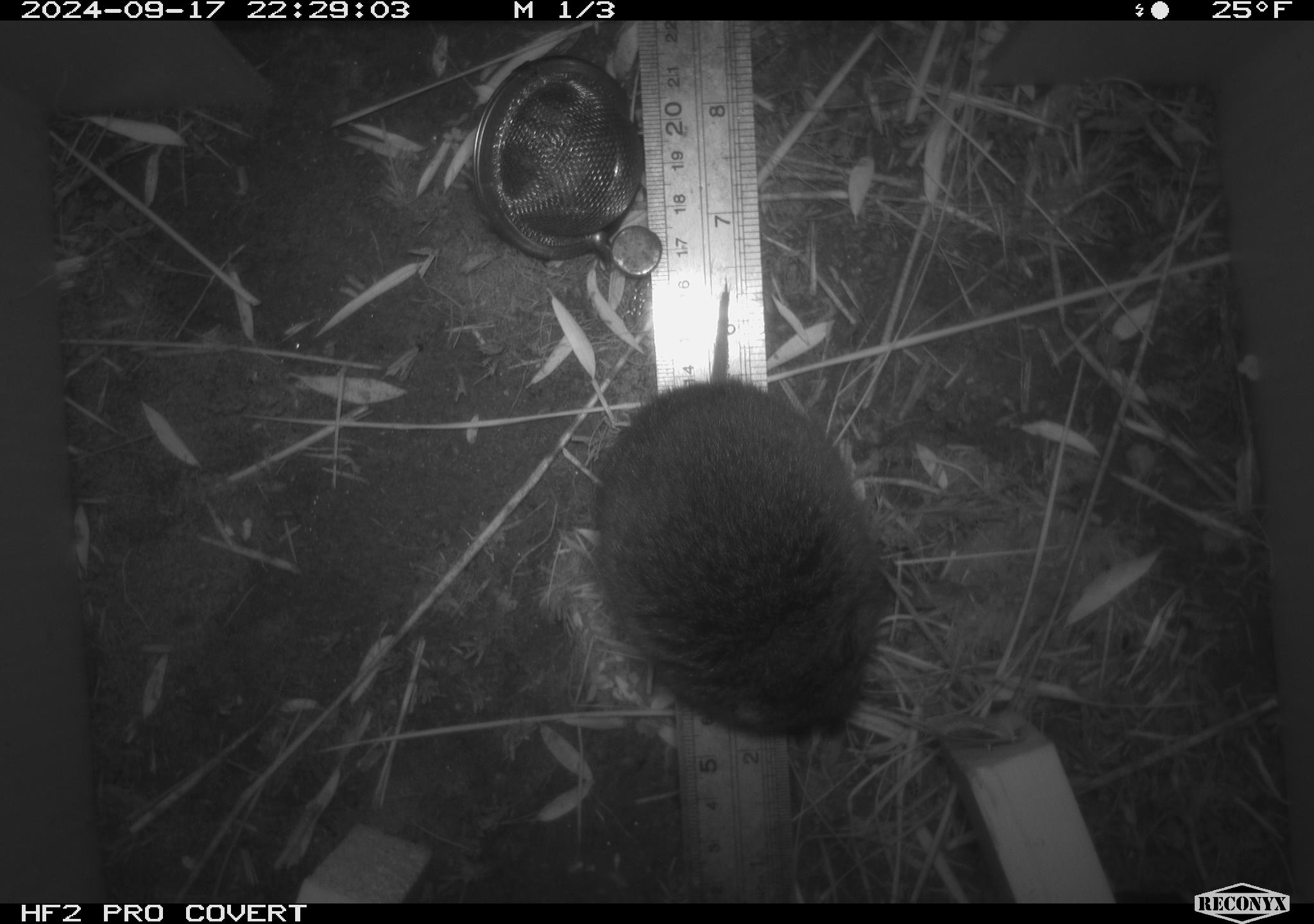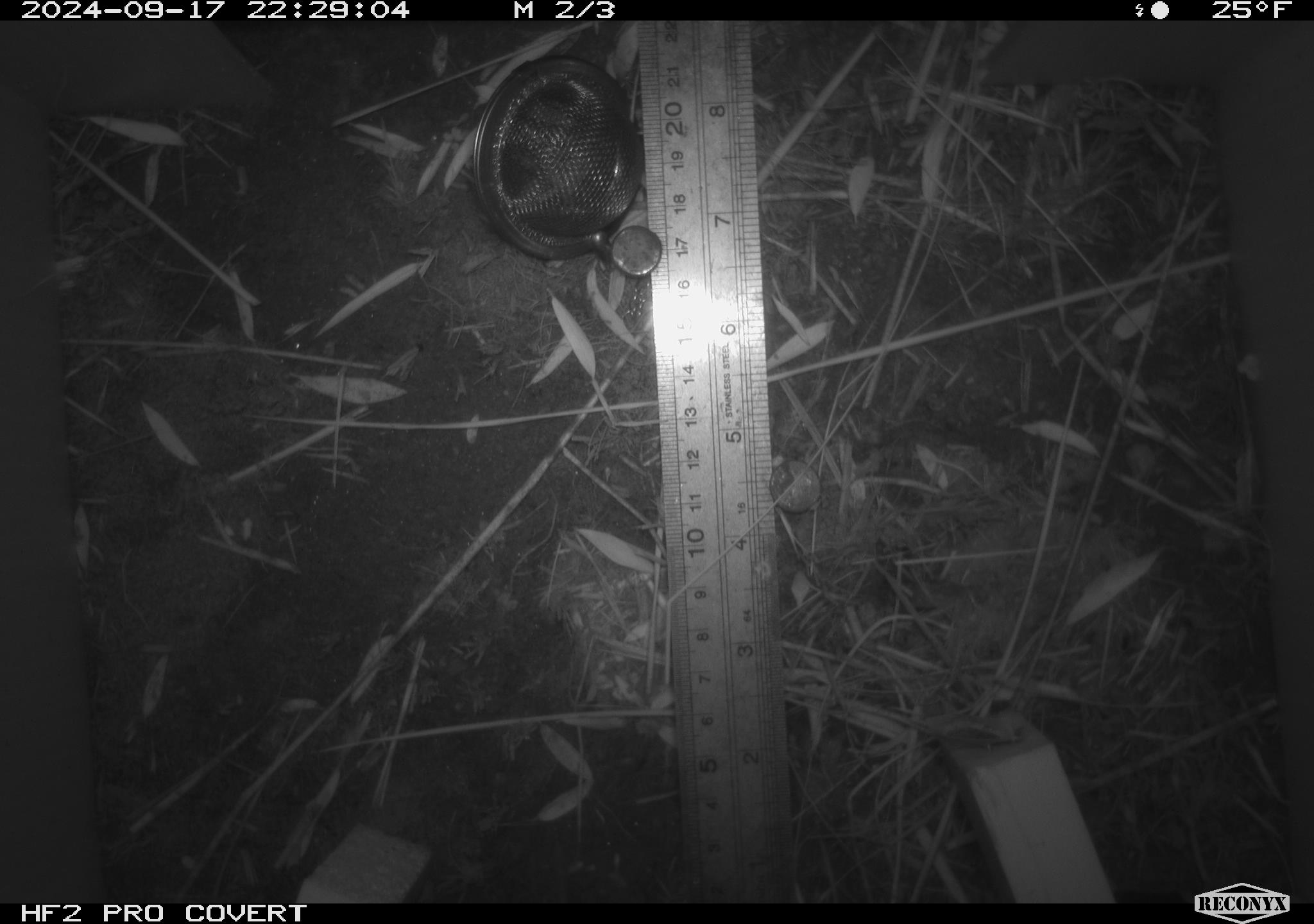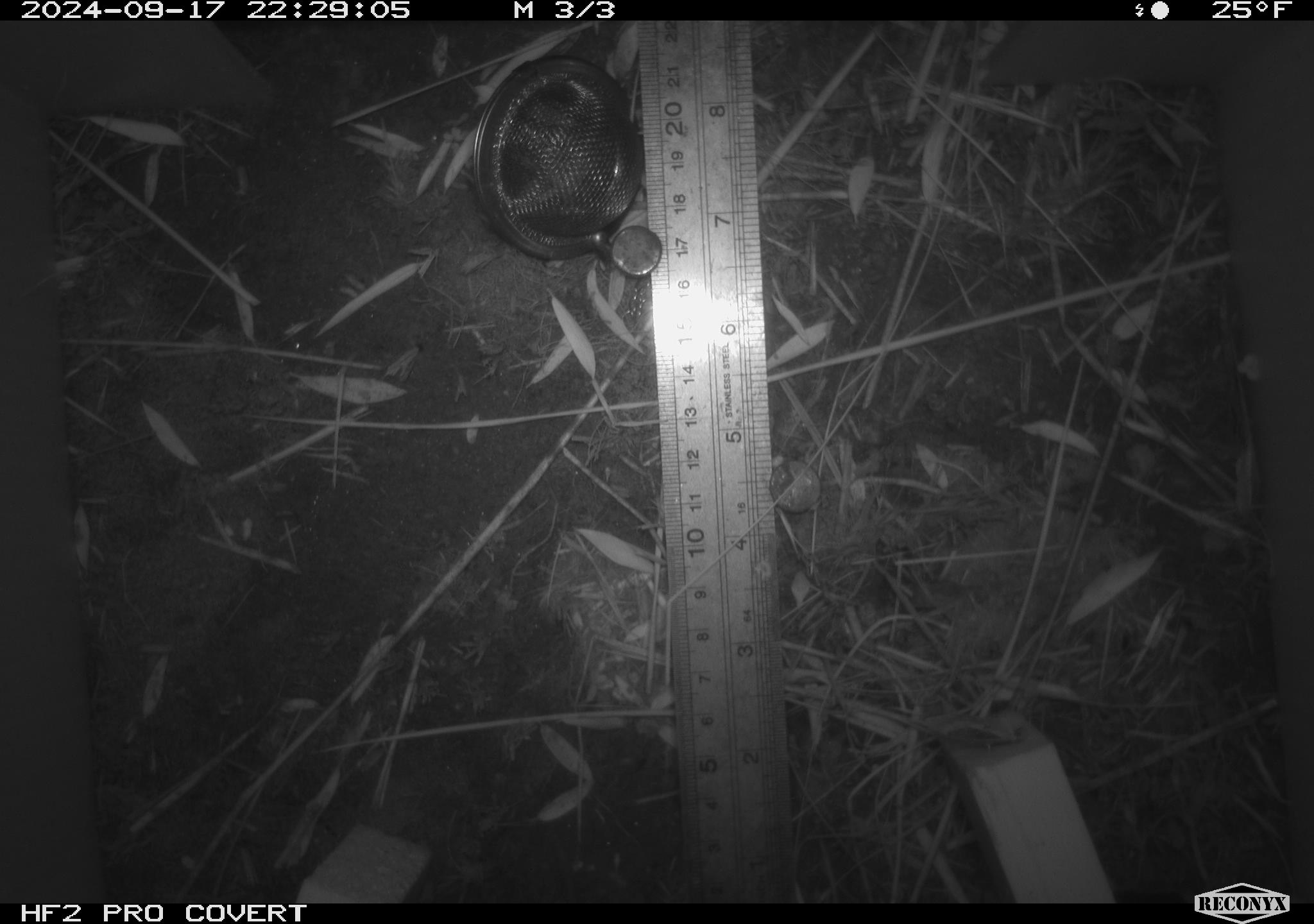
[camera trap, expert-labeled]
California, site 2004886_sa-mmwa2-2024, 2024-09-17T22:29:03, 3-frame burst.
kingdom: Animalia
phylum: Chordata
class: Mammalia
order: Rodentia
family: Cricetidae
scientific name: Arvicolinae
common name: voles, lemmings, and muskrats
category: arvicolinae subfamily